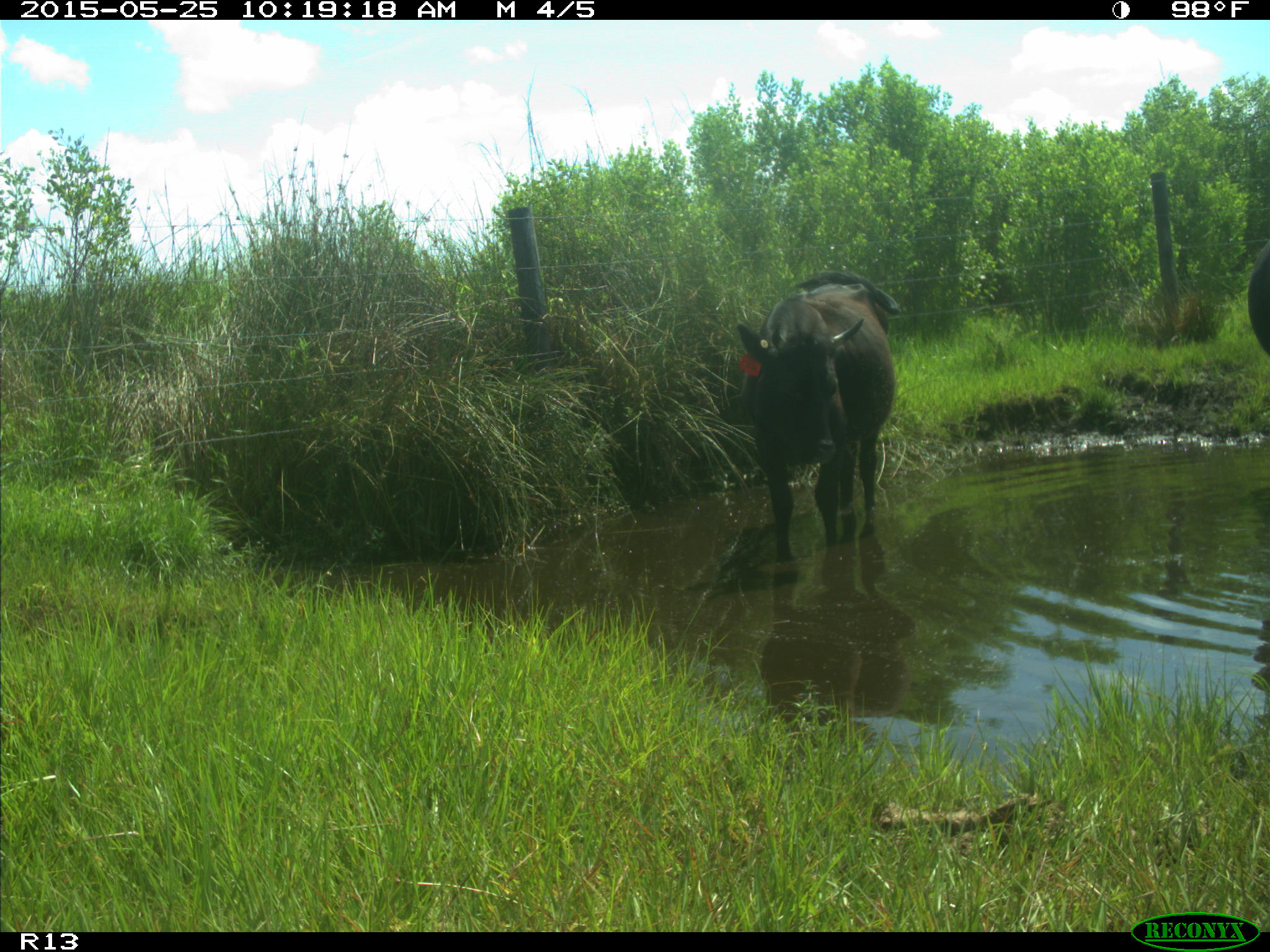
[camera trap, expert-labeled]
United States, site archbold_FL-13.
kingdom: Animalia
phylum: Chordata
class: Mammalia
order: Artiodactyla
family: Bovidae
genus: Bos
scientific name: Bos taurus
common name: domestic cow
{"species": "Bos taurus (domestic cow)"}